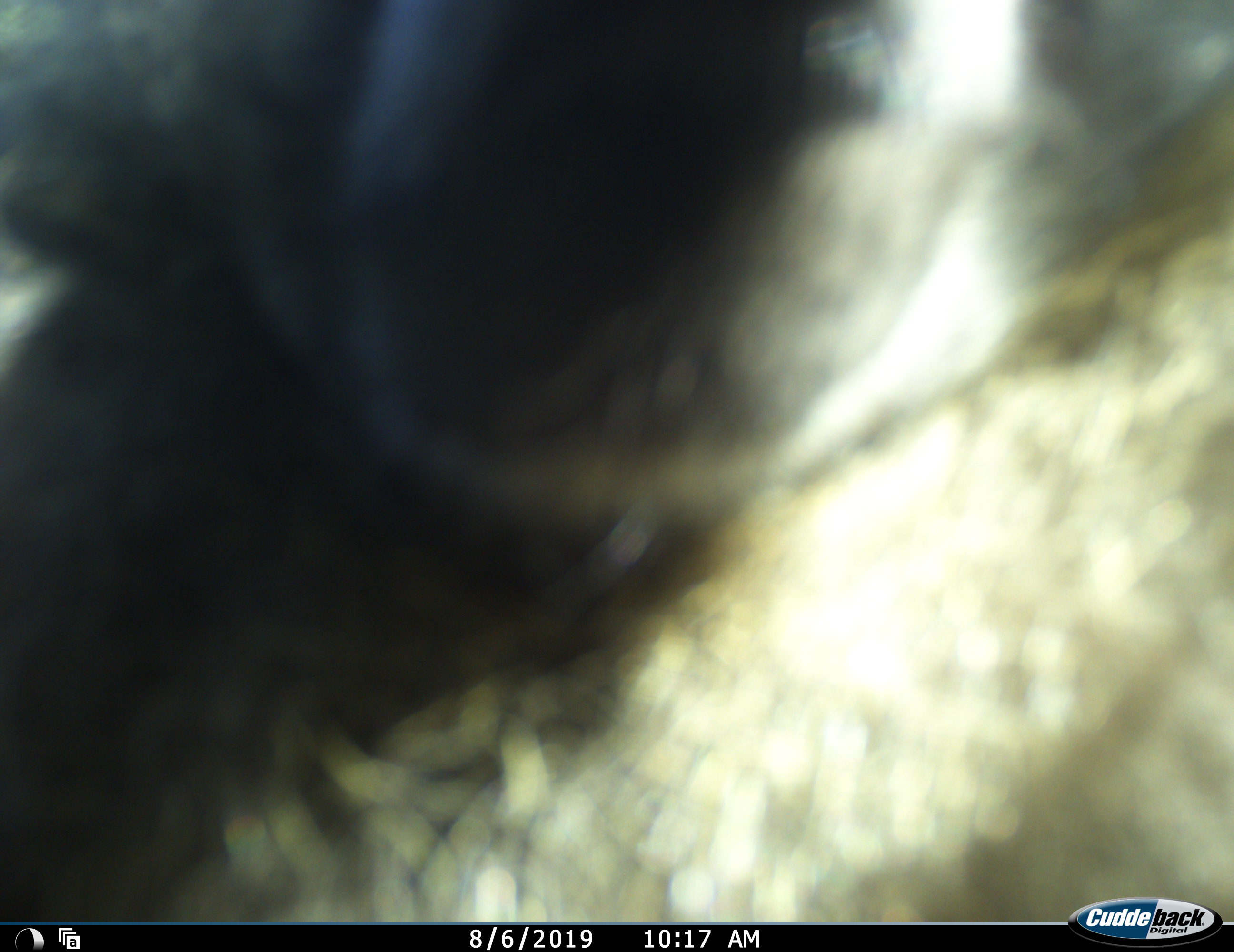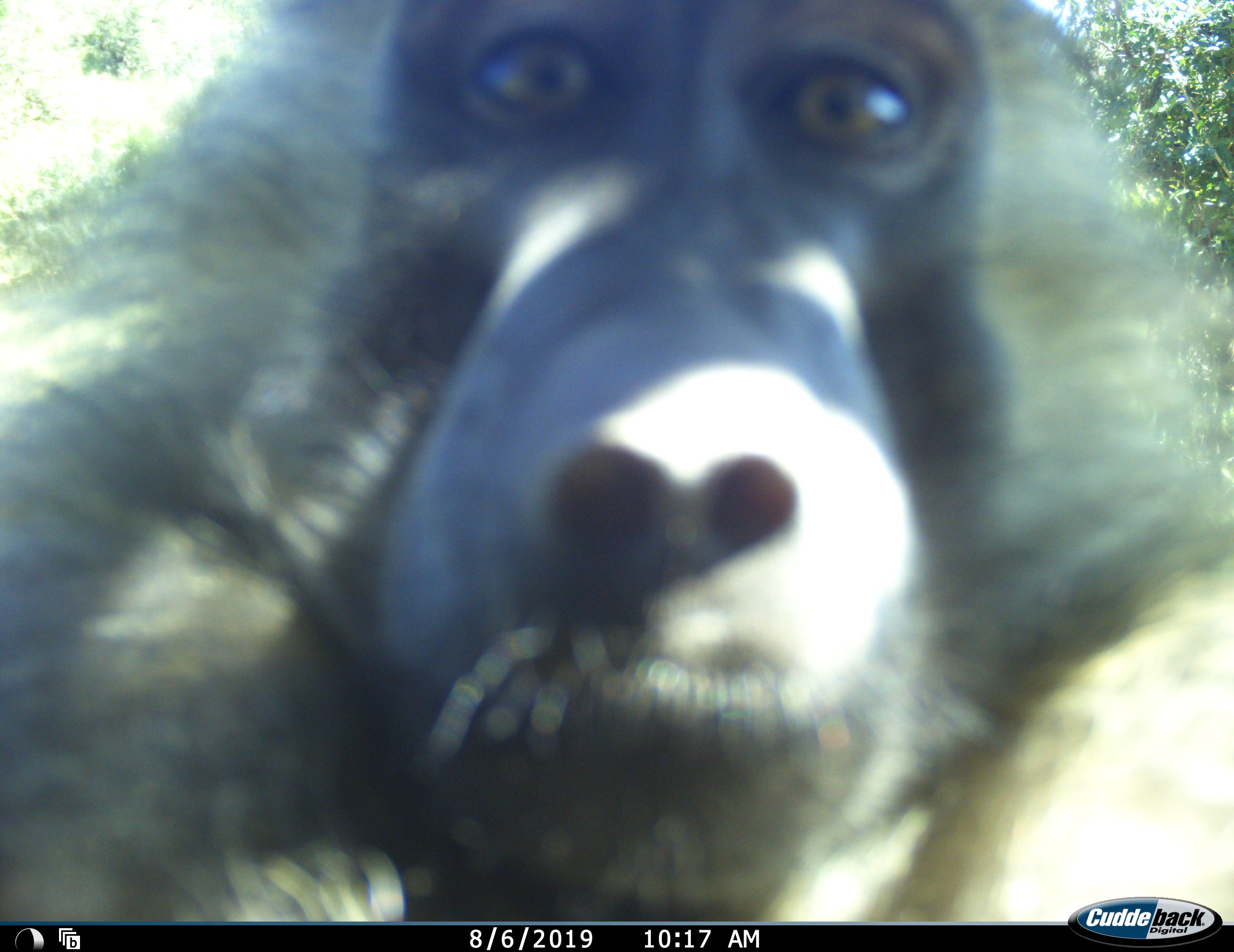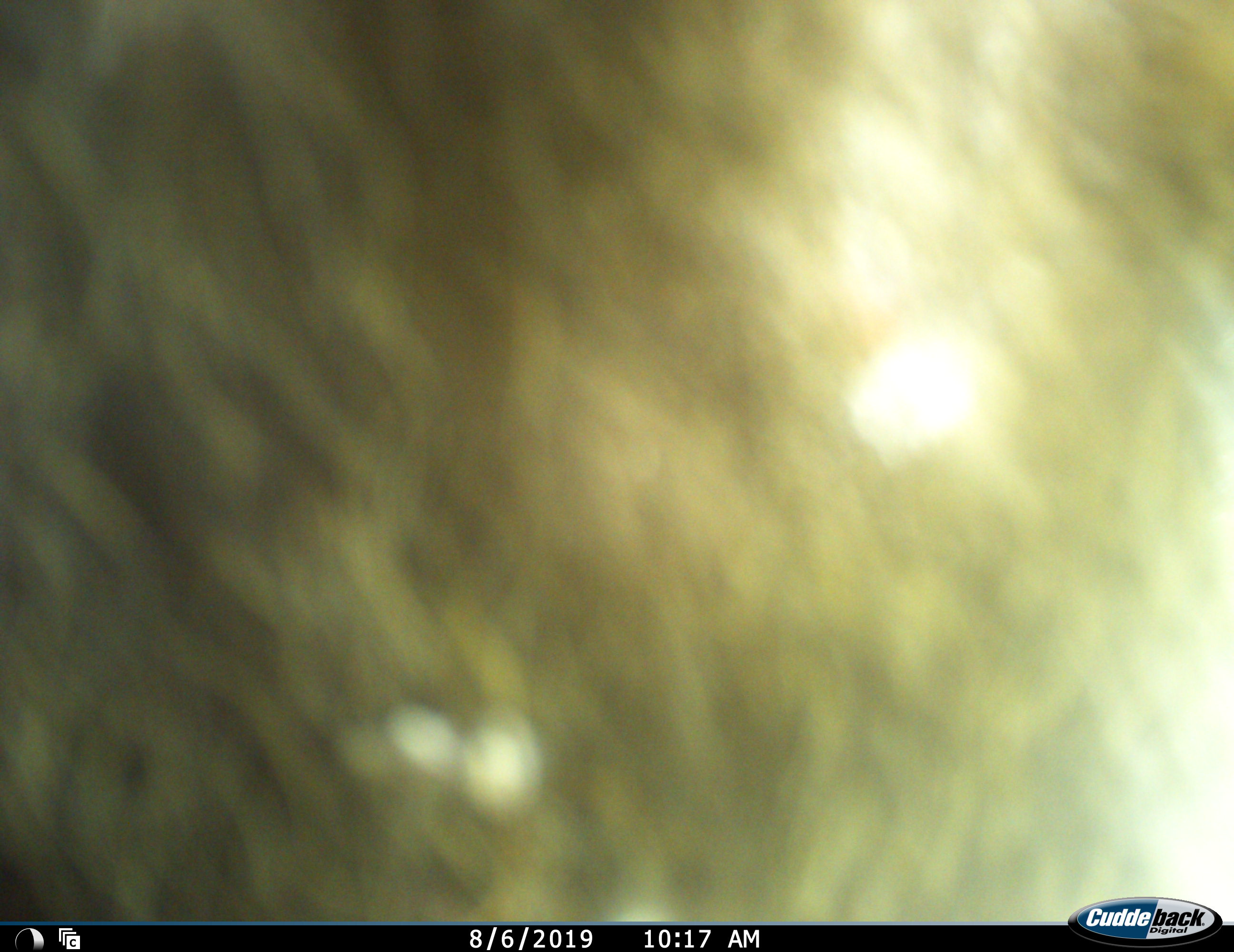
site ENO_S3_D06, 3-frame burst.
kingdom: Animalia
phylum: Chordata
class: Mammalia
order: Primates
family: Cercopithecidae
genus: Papio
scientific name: Papio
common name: baboon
Baboon (Papio), count 1. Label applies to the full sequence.